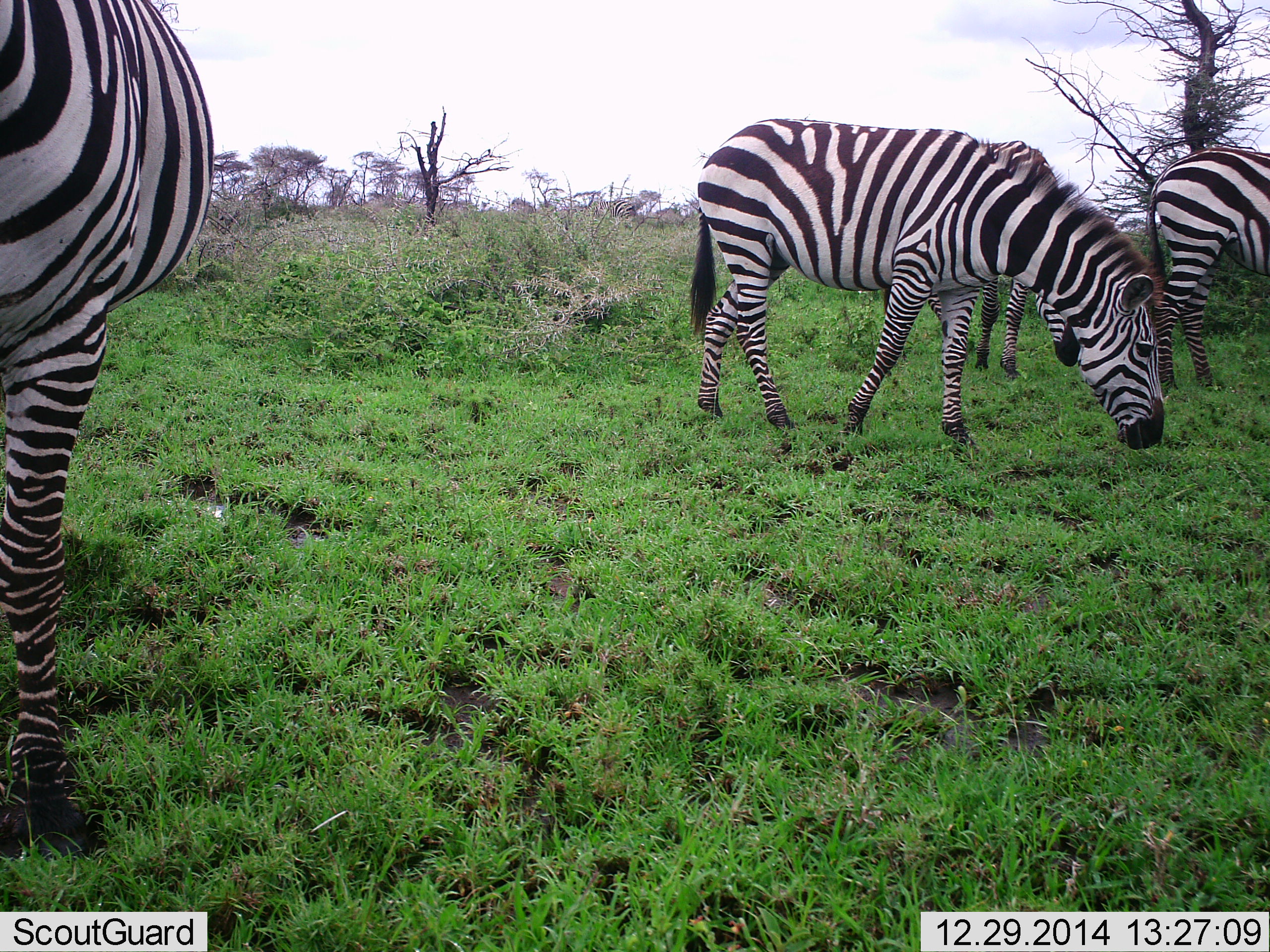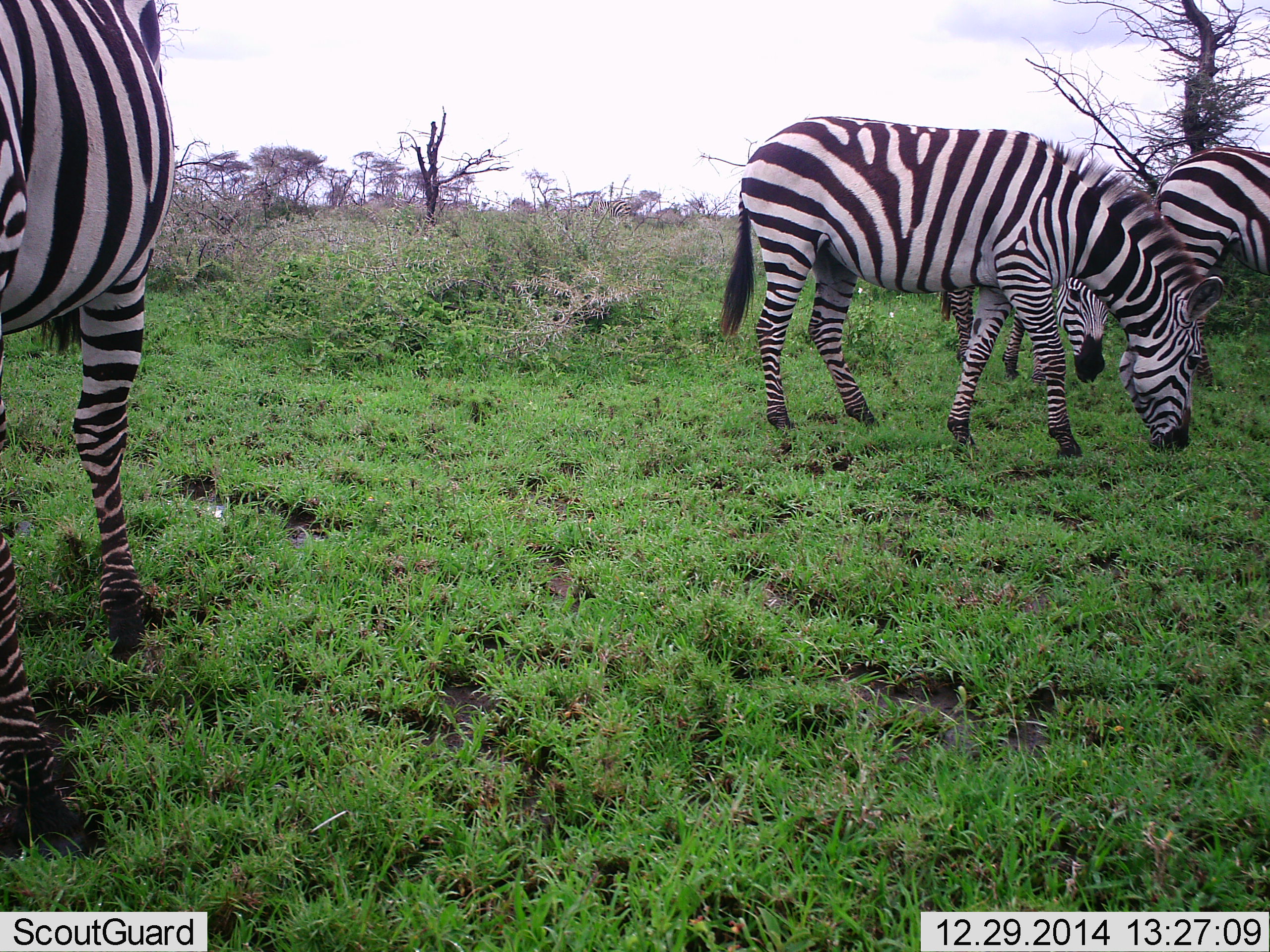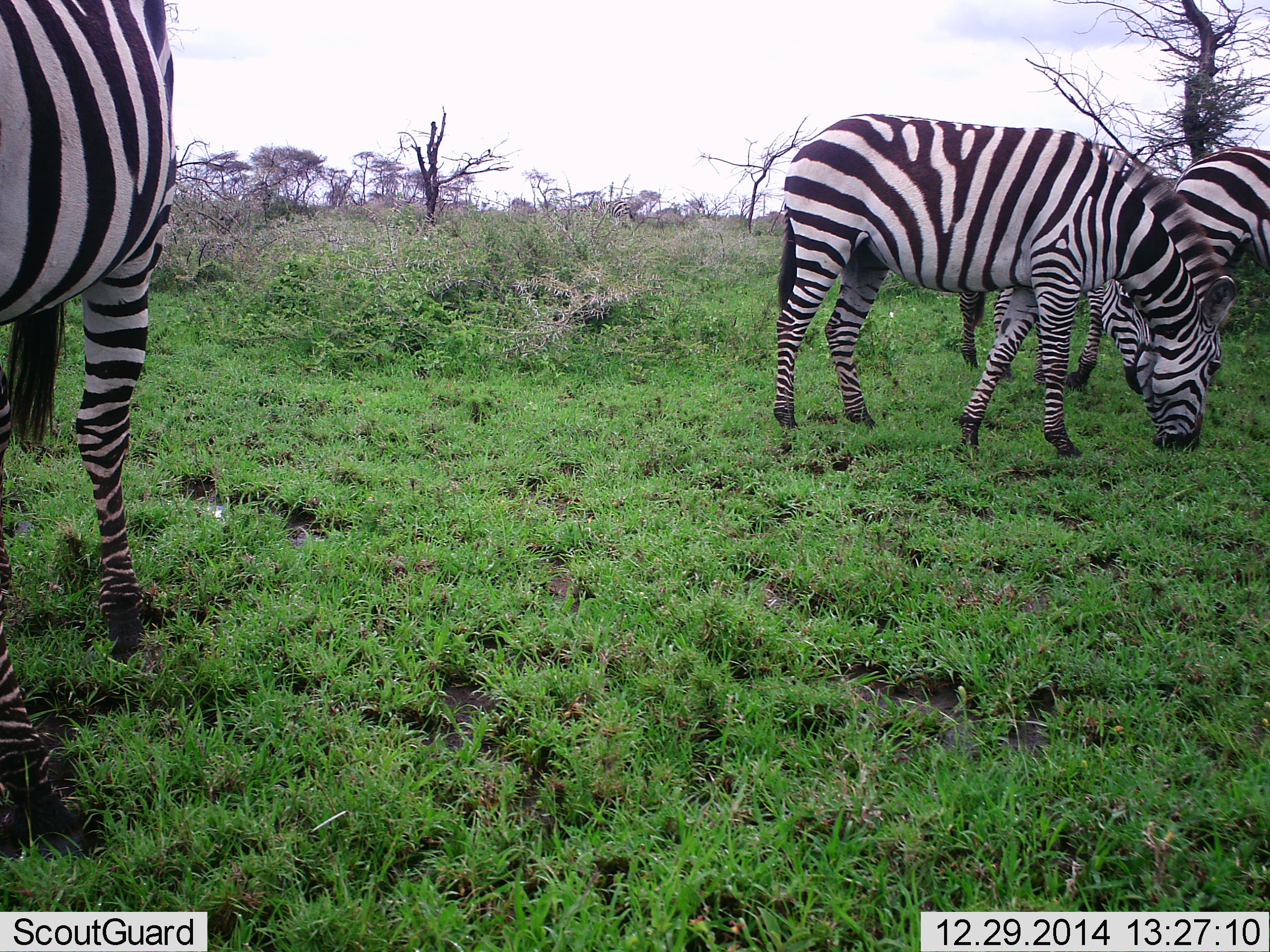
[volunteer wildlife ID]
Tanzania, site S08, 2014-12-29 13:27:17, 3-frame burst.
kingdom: Animalia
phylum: Chordata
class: Mammalia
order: Perissodactyla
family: Equidae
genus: Equus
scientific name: Equus quagga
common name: plains zebra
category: zebra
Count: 4.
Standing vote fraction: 50%.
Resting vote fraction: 0%.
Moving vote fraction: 10%.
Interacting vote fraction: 0%.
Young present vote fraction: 0%.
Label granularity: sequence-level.